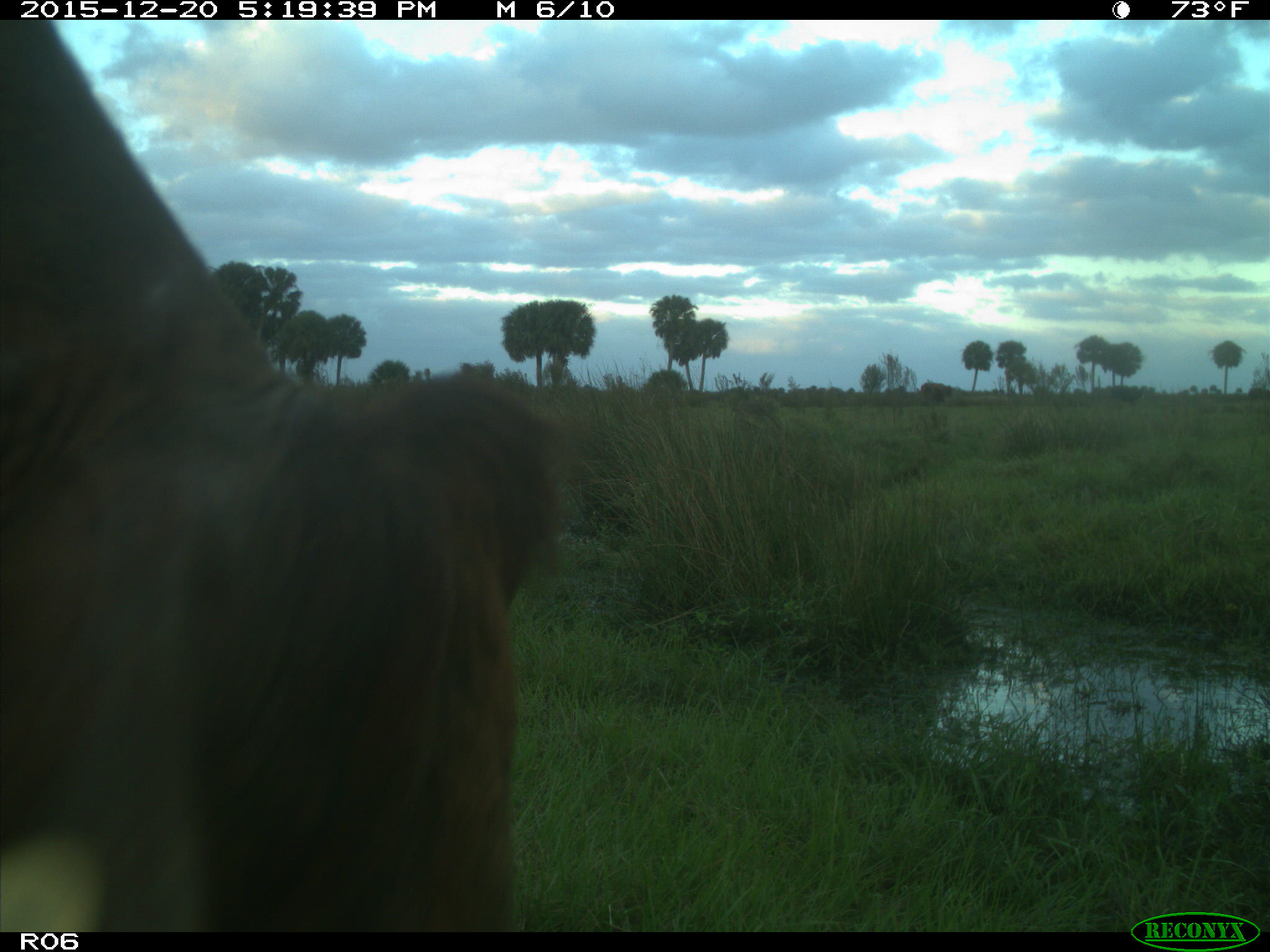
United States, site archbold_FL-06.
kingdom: Animalia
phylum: Chordata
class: Mammalia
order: Artiodactyla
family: Bovidae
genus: Bos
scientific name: Bos taurus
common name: domestic cow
Bos taurus (domestic cow).